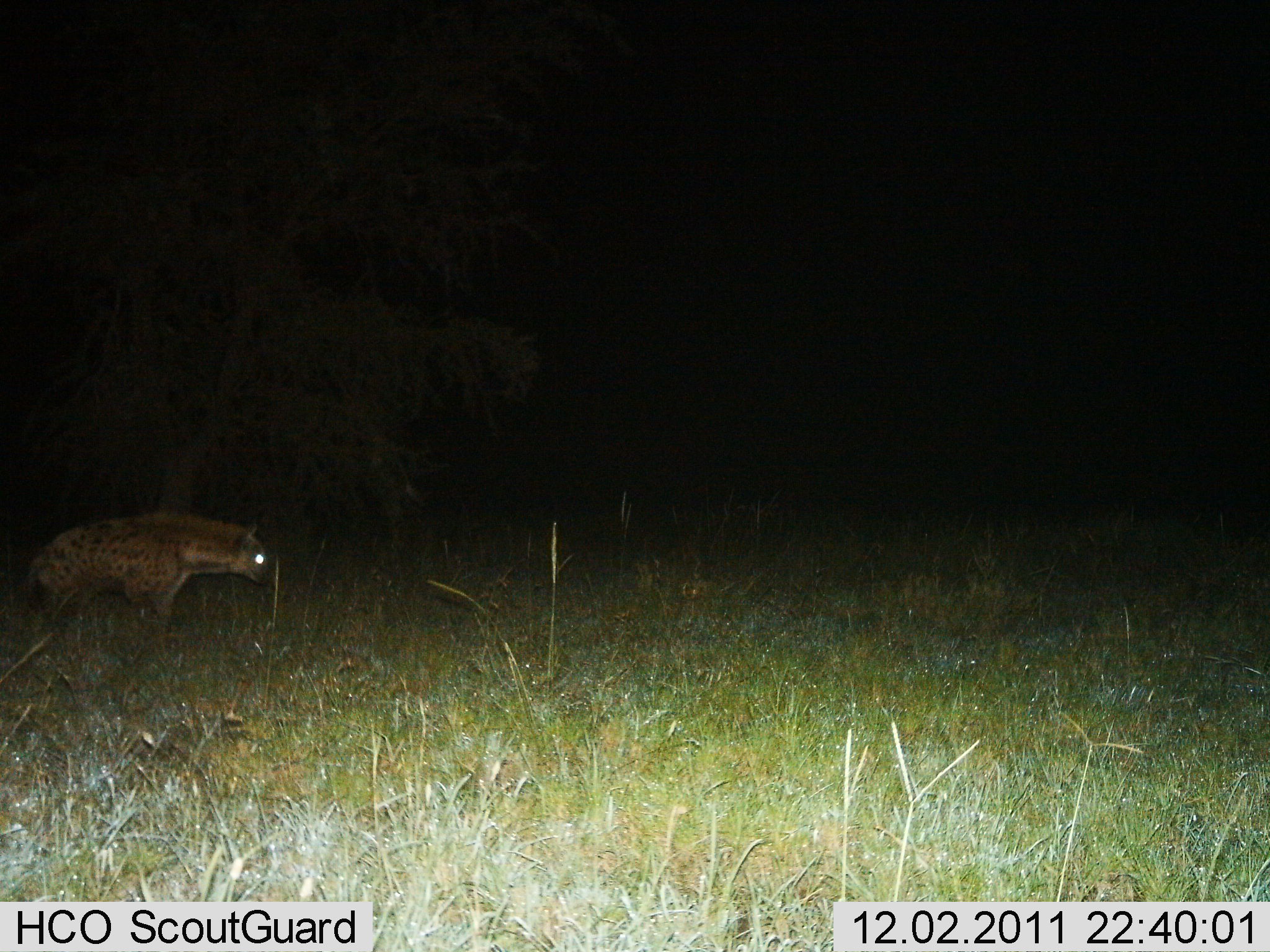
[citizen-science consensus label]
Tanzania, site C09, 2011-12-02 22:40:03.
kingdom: Animalia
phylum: Chordata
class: Mammalia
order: Carnivora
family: Hyaenidae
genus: Crocuta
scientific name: Crocuta crocuta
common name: spotted hyena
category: hyenaspotted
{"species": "hyenaspotted (spotted hyena) (Crocuta crocuta)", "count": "1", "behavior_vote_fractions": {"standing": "67%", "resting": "0%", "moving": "33%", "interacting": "0%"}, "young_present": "0%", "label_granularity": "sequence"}